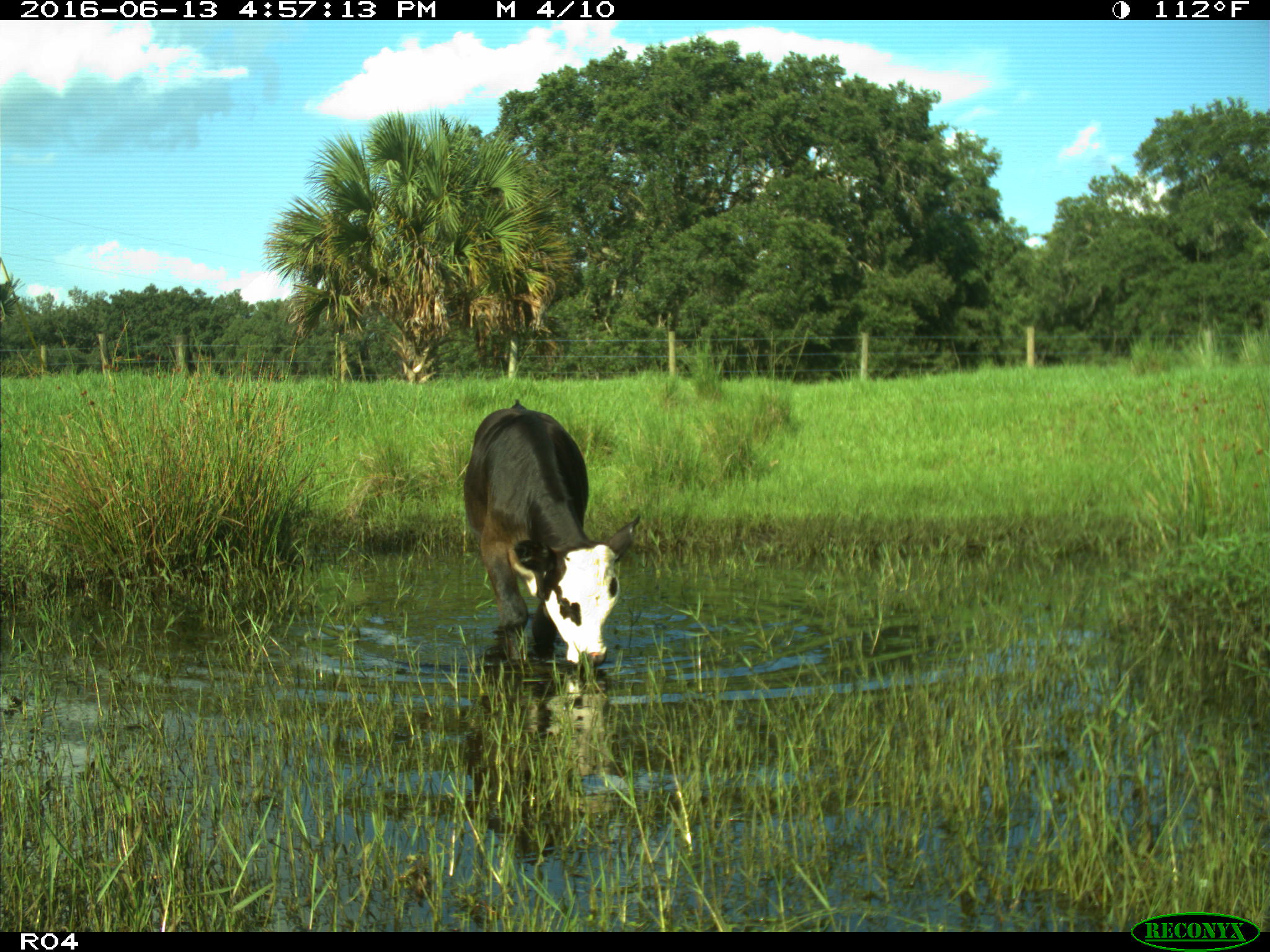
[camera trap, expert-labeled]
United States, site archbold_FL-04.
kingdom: Animalia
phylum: Chordata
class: Mammalia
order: Artiodactyla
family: Bovidae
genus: Bos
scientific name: Bos taurus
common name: domestic cow